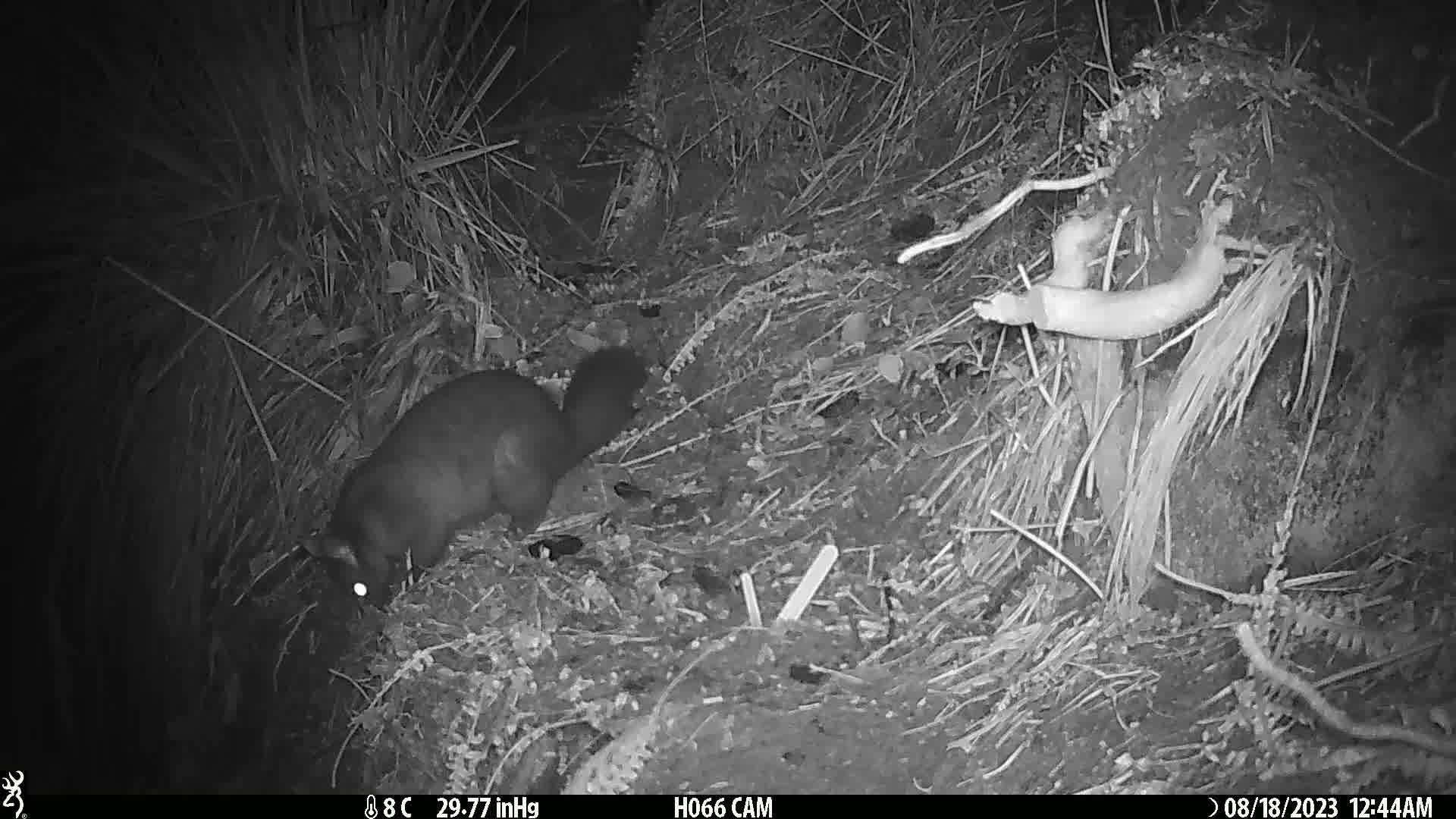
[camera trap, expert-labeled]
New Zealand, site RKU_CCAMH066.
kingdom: Animalia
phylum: Chordata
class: Mammalia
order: Diprotodontia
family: Phalangeridae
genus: Trichosurus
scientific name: Trichosurus vulpecula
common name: common brushtail possum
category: possum